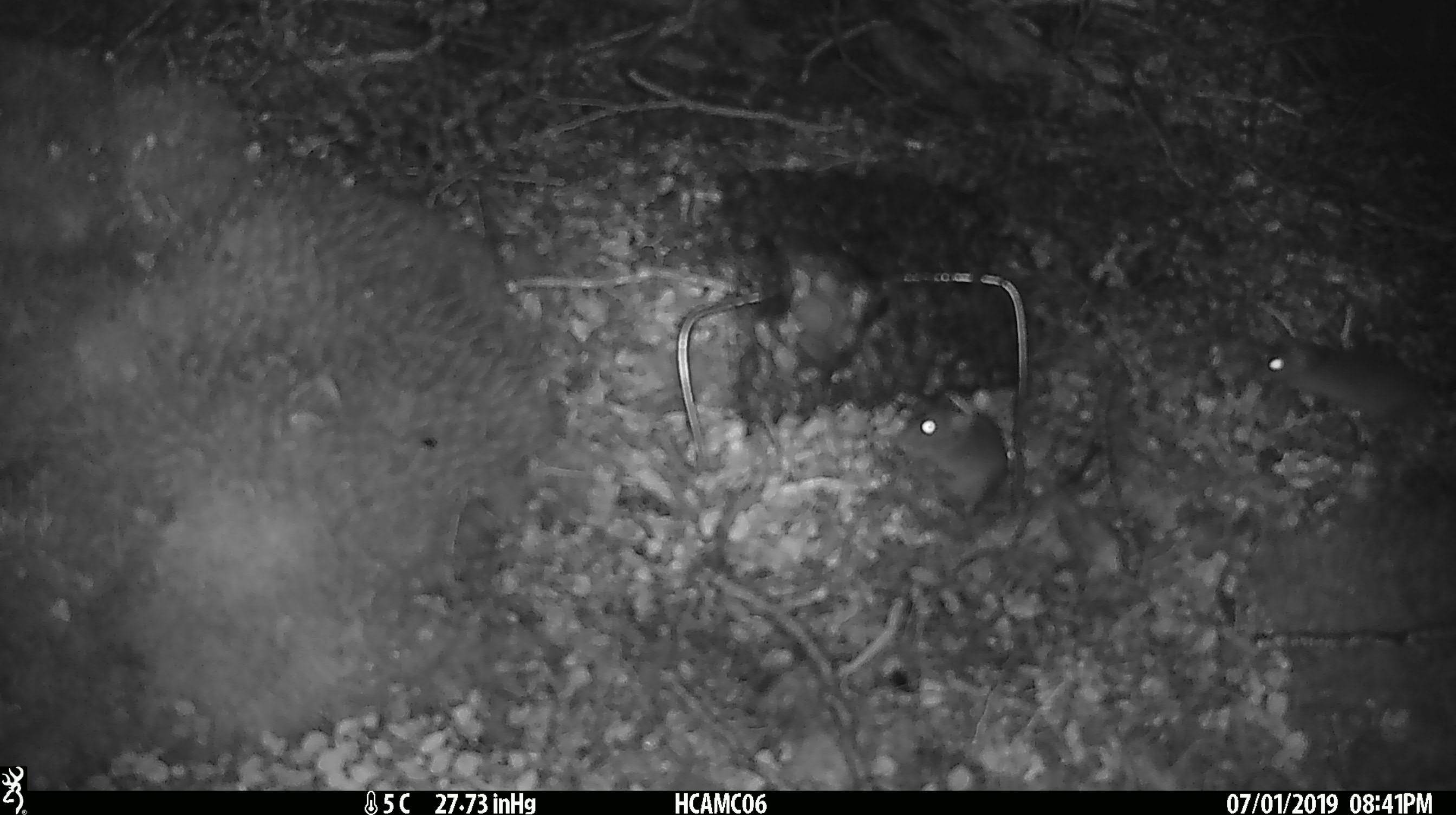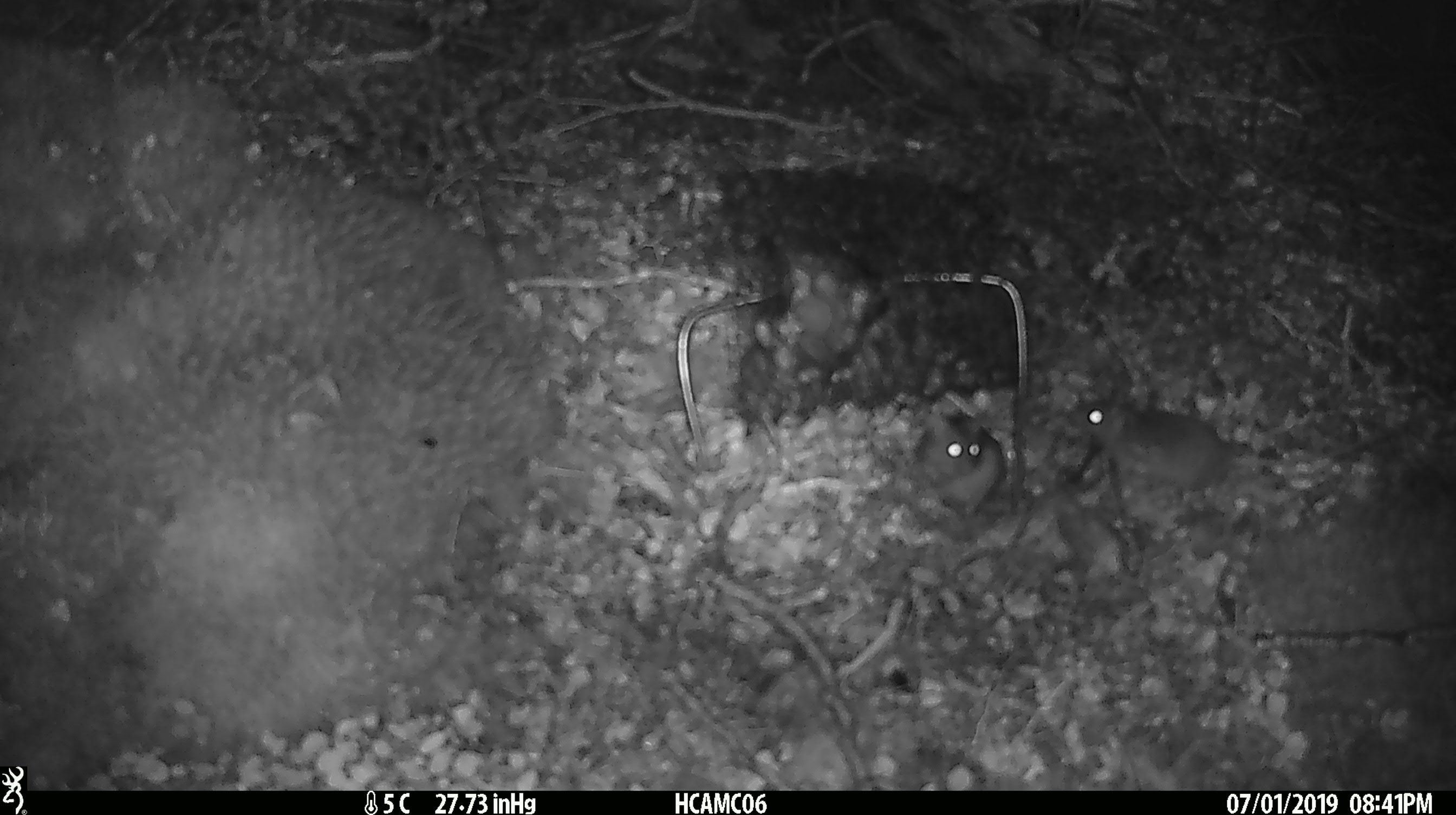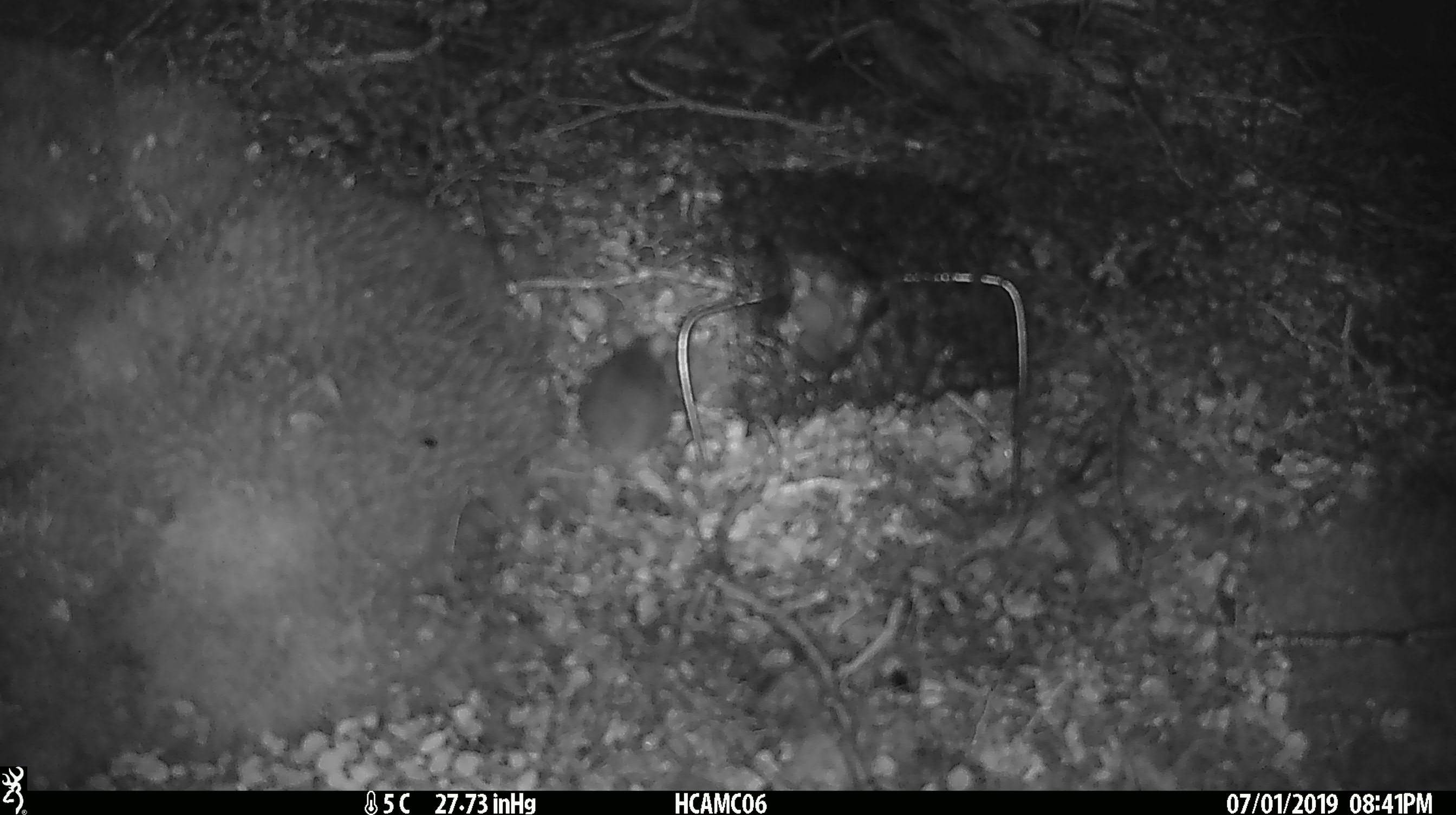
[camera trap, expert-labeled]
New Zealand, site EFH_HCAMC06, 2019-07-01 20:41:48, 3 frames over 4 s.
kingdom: Animalia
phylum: Chordata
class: Mammalia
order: Rodentia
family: Muridae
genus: Mus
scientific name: Mus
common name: mouse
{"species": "mouse (Mus)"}